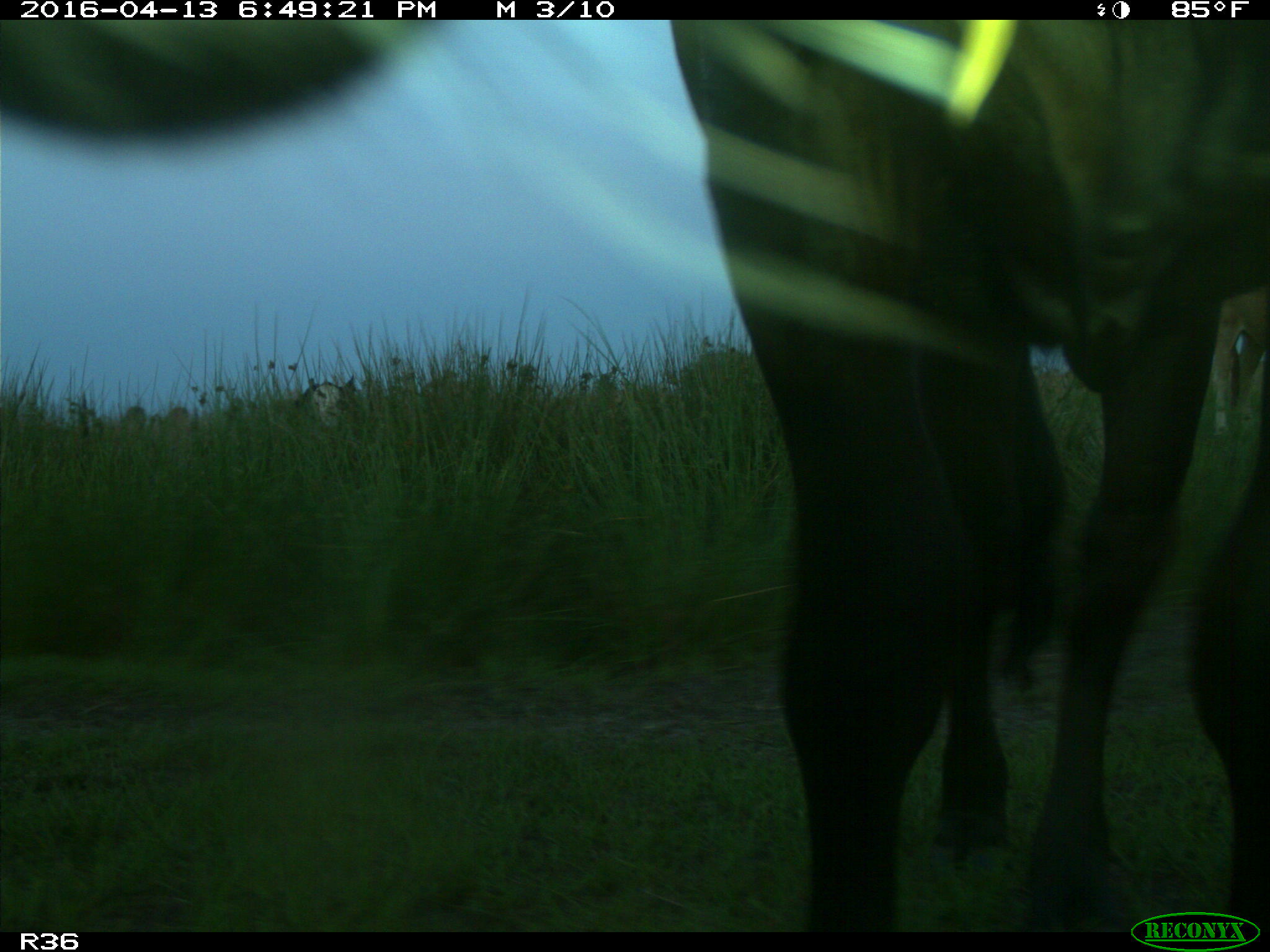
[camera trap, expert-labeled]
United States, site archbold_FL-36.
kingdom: Animalia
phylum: Chordata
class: Mammalia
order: Artiodactyla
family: Bovidae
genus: Bos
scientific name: Bos taurus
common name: domestic cow